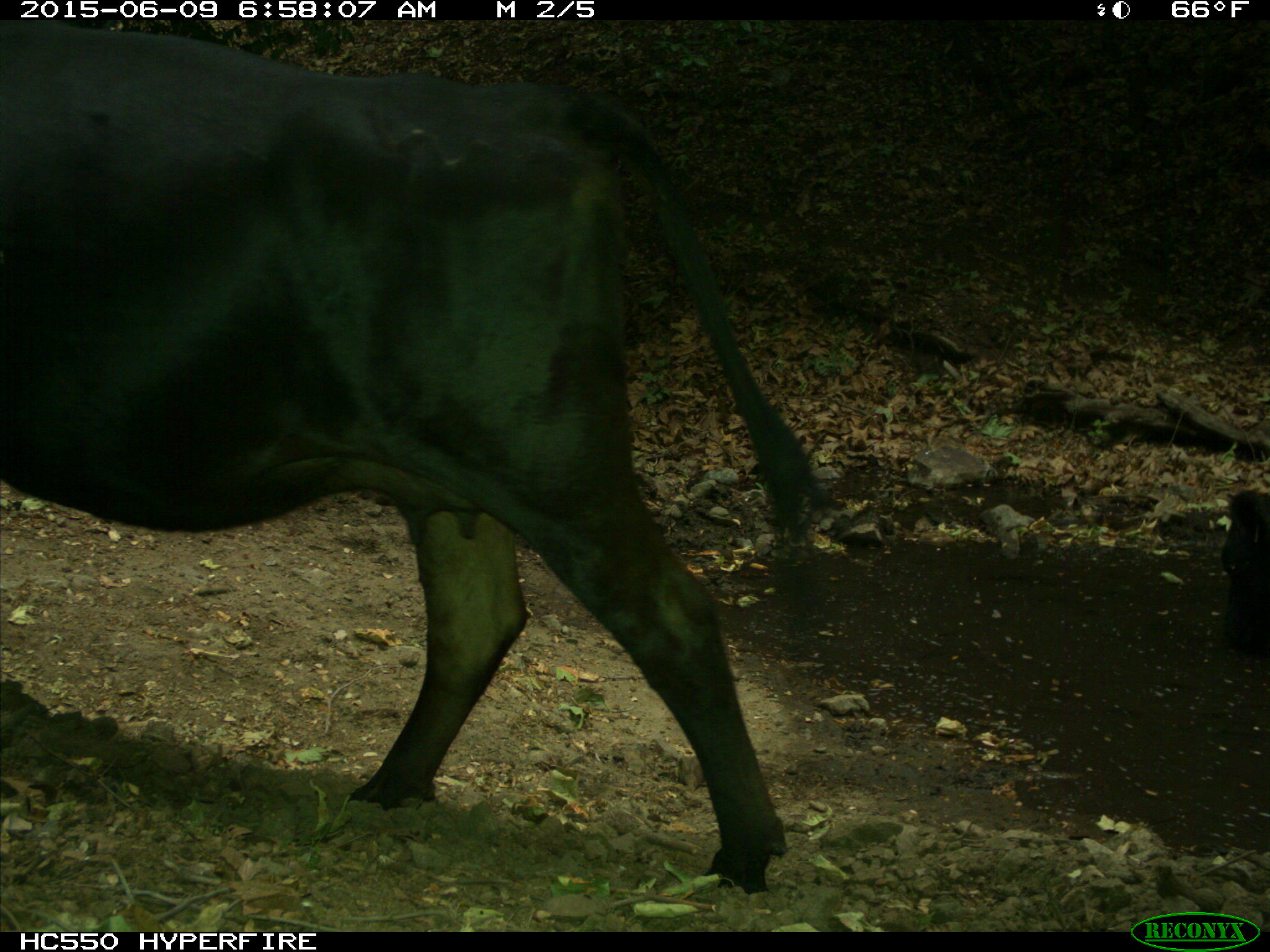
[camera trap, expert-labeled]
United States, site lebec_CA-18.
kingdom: Animalia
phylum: Chordata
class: Mammalia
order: Artiodactyla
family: Bovidae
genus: Bos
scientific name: Bos taurus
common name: domestic cow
Bos taurus (domestic cow).